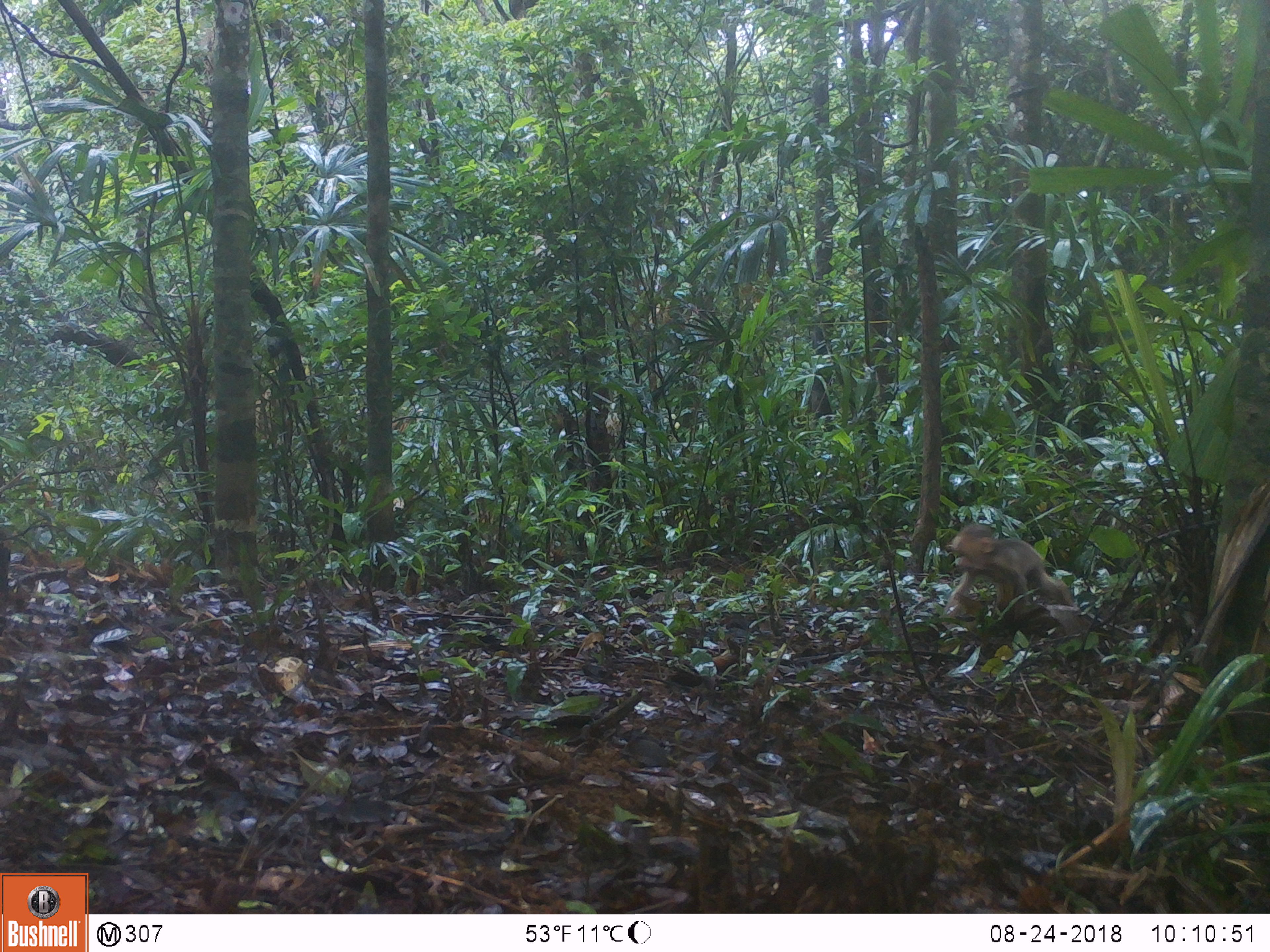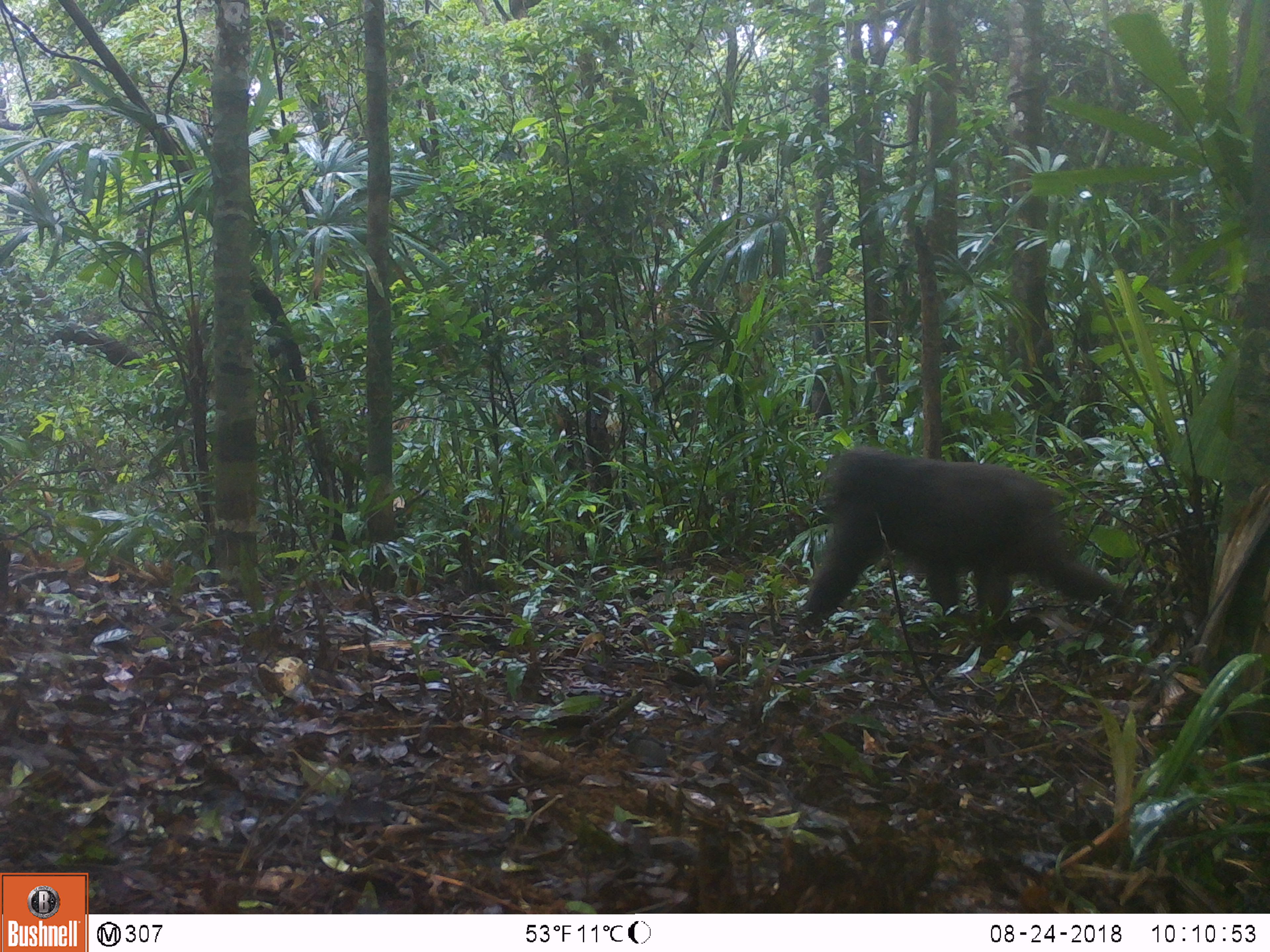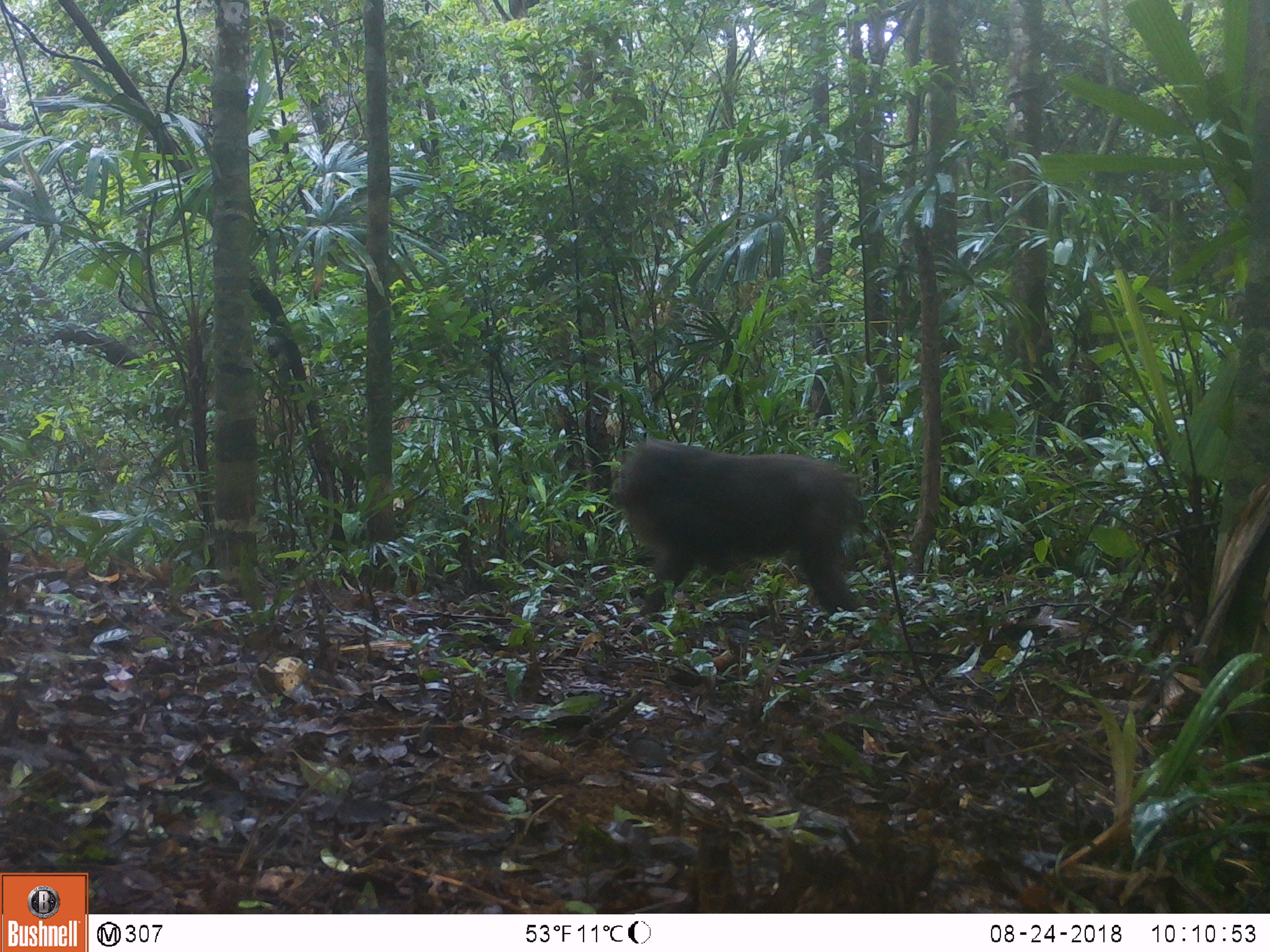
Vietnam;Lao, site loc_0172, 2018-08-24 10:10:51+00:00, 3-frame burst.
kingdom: Animalia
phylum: Chordata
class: Mammalia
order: Primates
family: Cercopithecidae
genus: Macaca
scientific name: Macaca arctoides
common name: stump-tailed macaque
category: stump tailed macaque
Stump tailed macaque (stump-tailed macaque) (Macaca arctoides). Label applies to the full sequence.